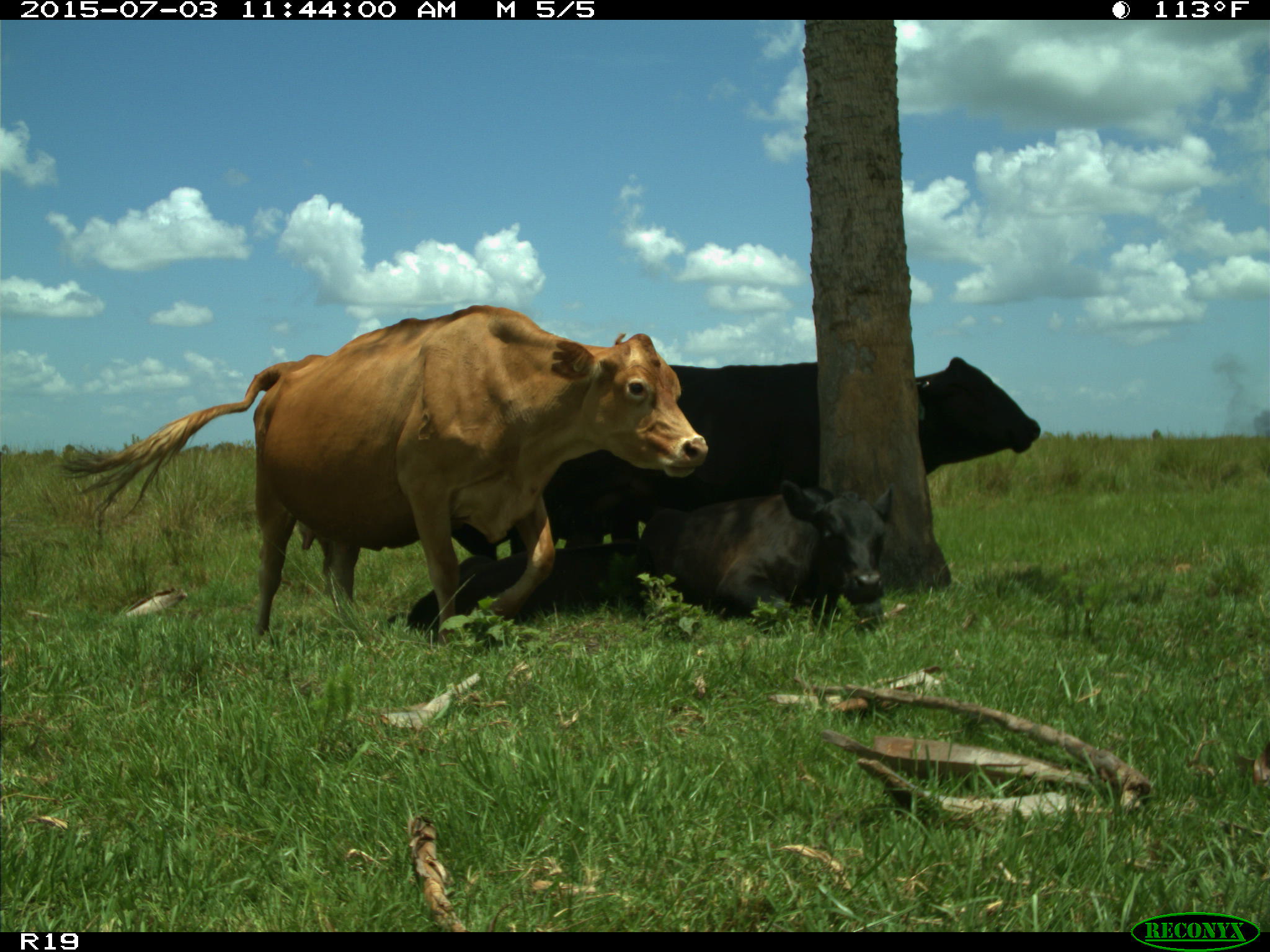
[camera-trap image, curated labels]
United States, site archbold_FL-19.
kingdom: Animalia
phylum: Chordata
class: Mammalia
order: Artiodactyla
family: Bovidae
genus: Bos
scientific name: Bos taurus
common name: domestic cow